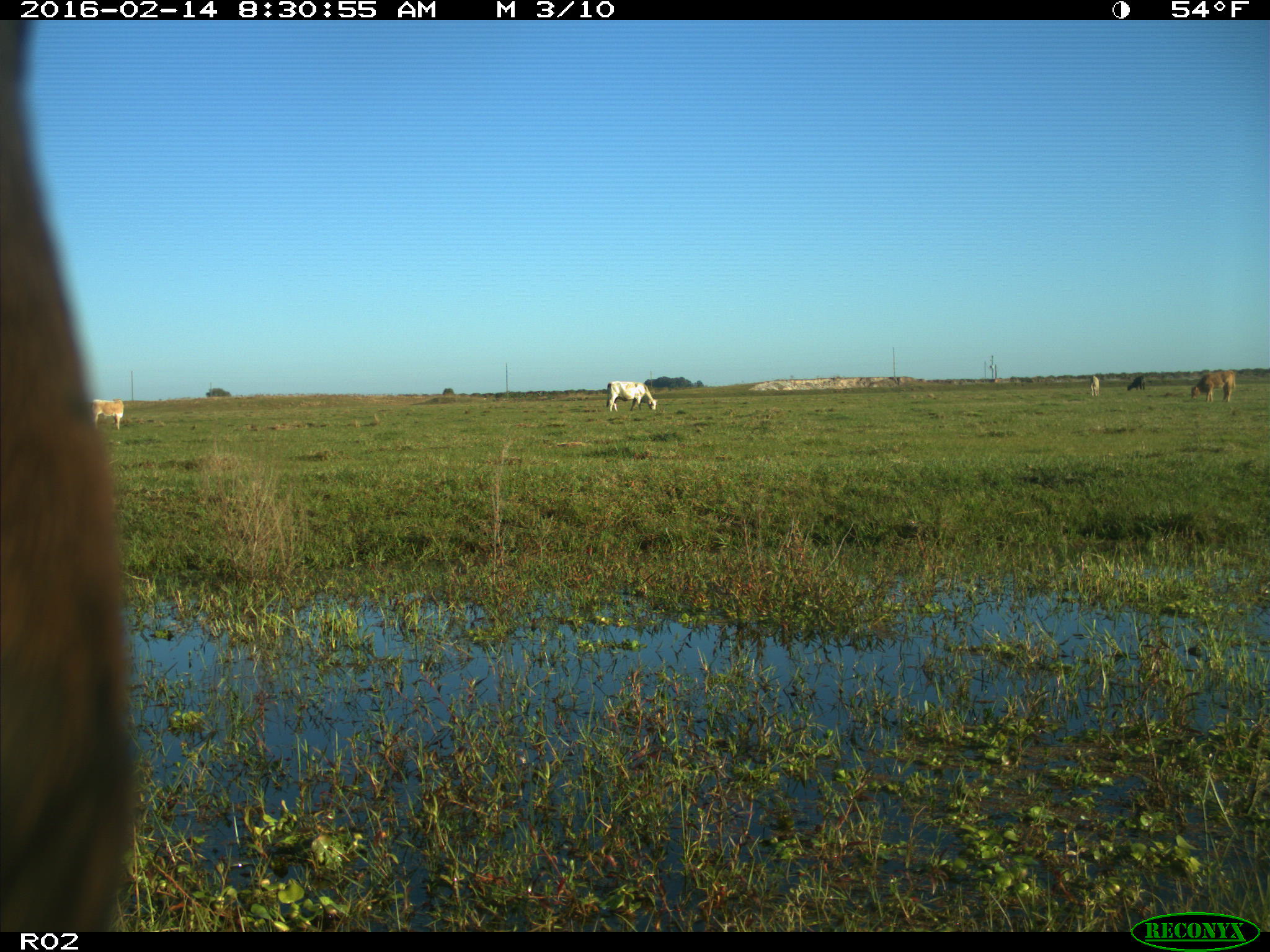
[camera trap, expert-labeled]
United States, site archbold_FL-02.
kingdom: Animalia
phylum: Chordata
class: Mammalia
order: Artiodactyla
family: Bovidae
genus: Bos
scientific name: Bos taurus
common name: domestic cow